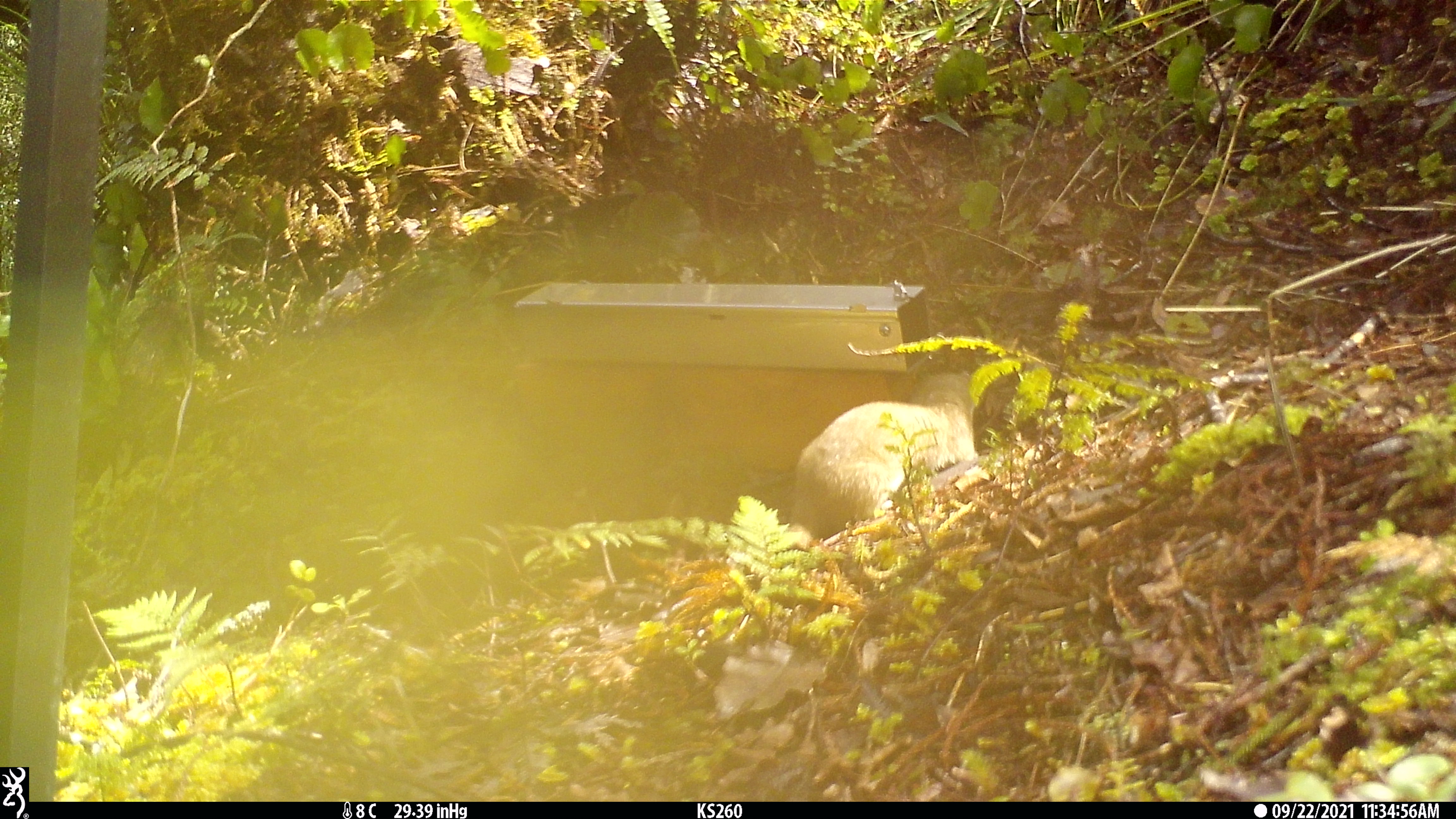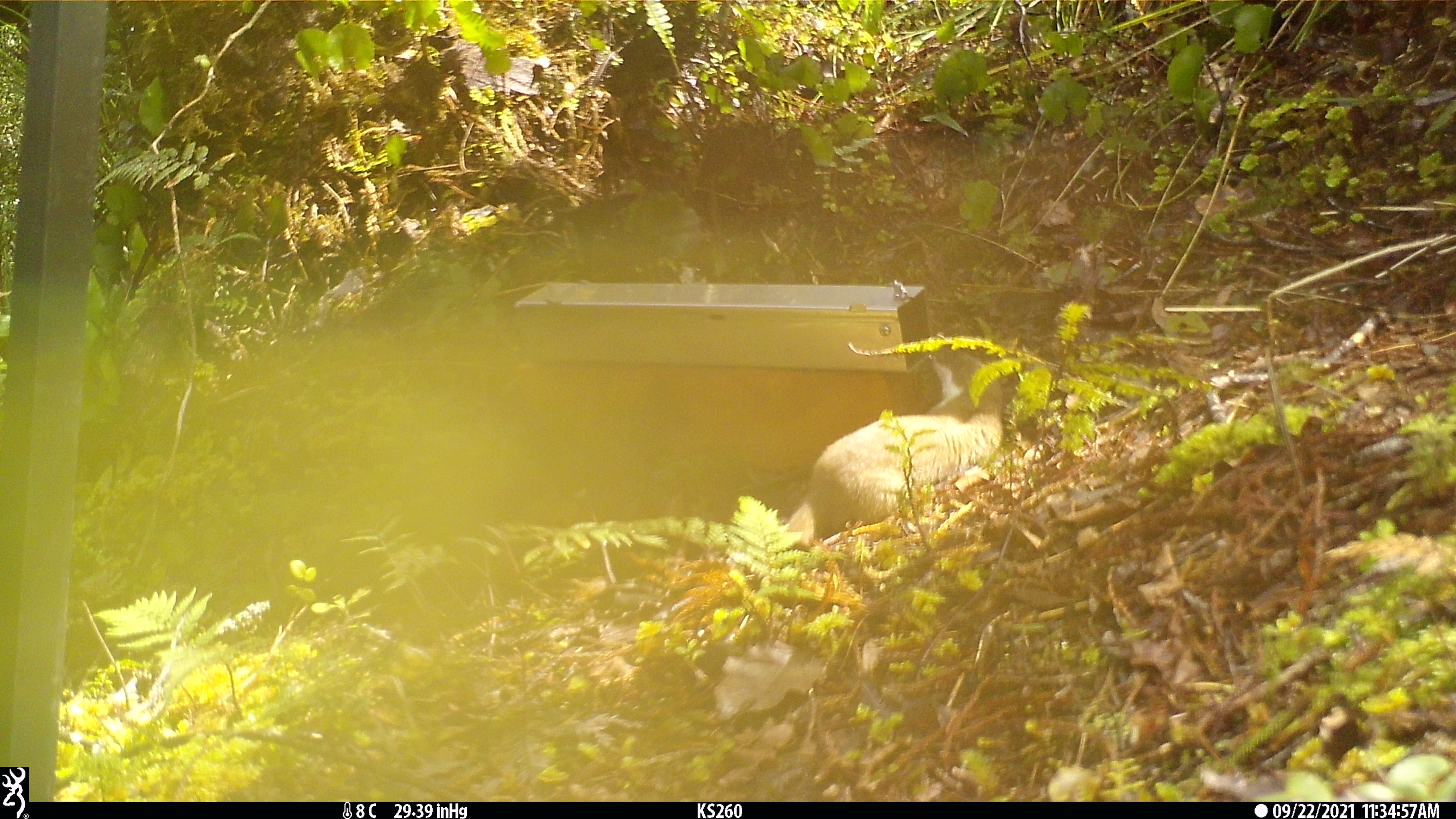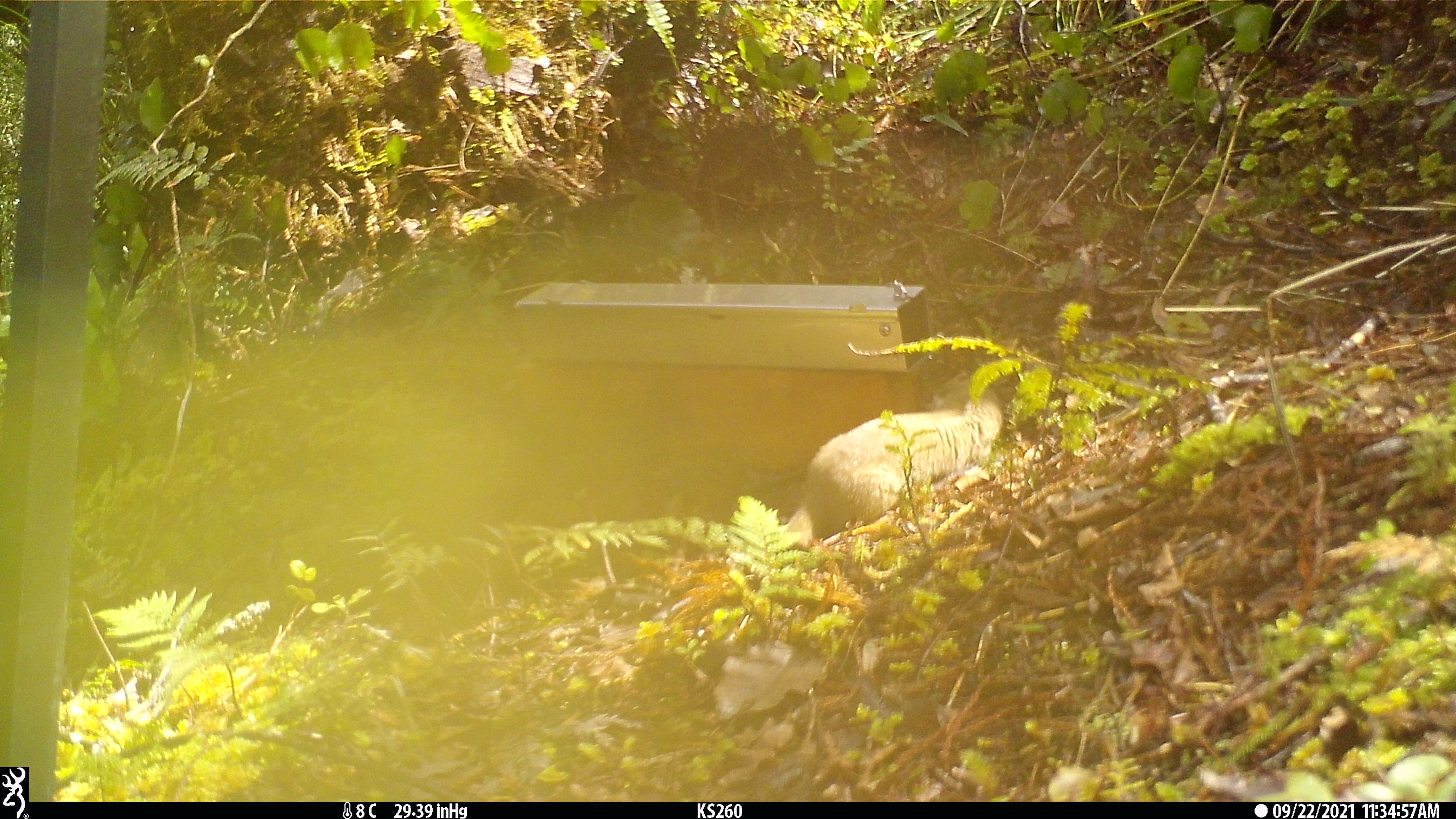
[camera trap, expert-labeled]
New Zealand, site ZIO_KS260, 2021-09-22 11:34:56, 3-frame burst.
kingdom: Animalia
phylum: Chordata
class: Mammalia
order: Carnivora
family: Mustelidae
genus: Mustela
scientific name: Mustela erminea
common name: stoat